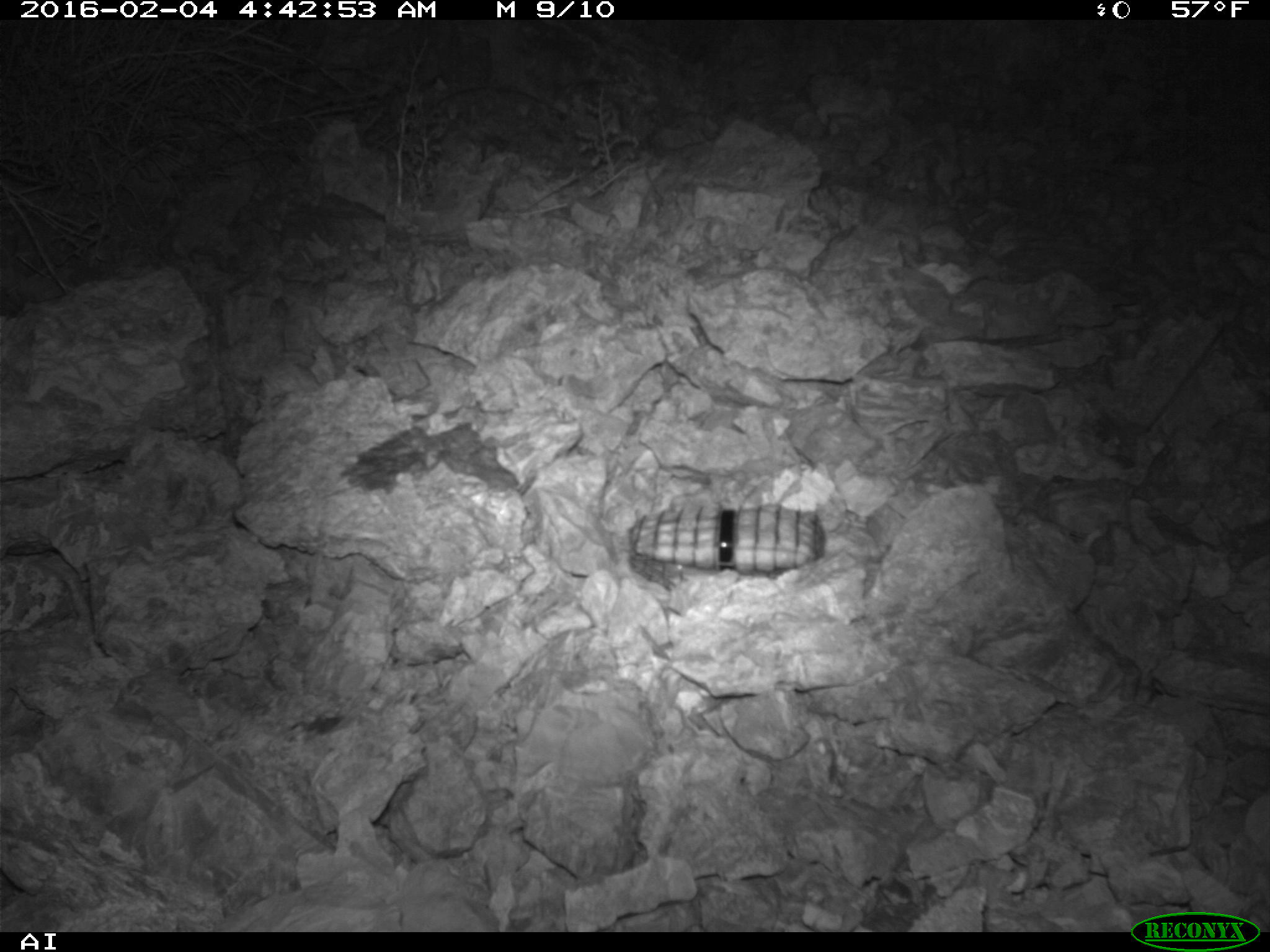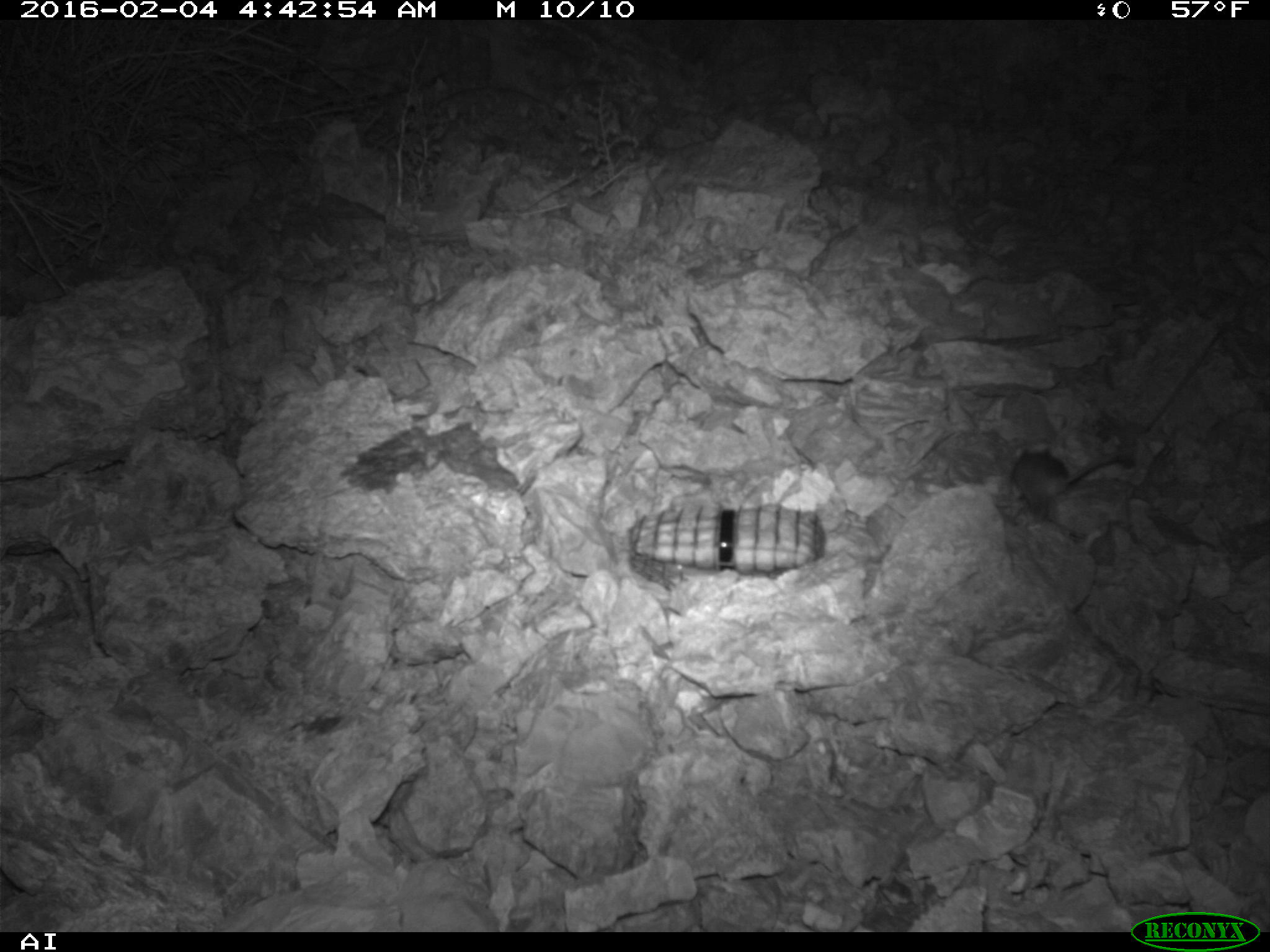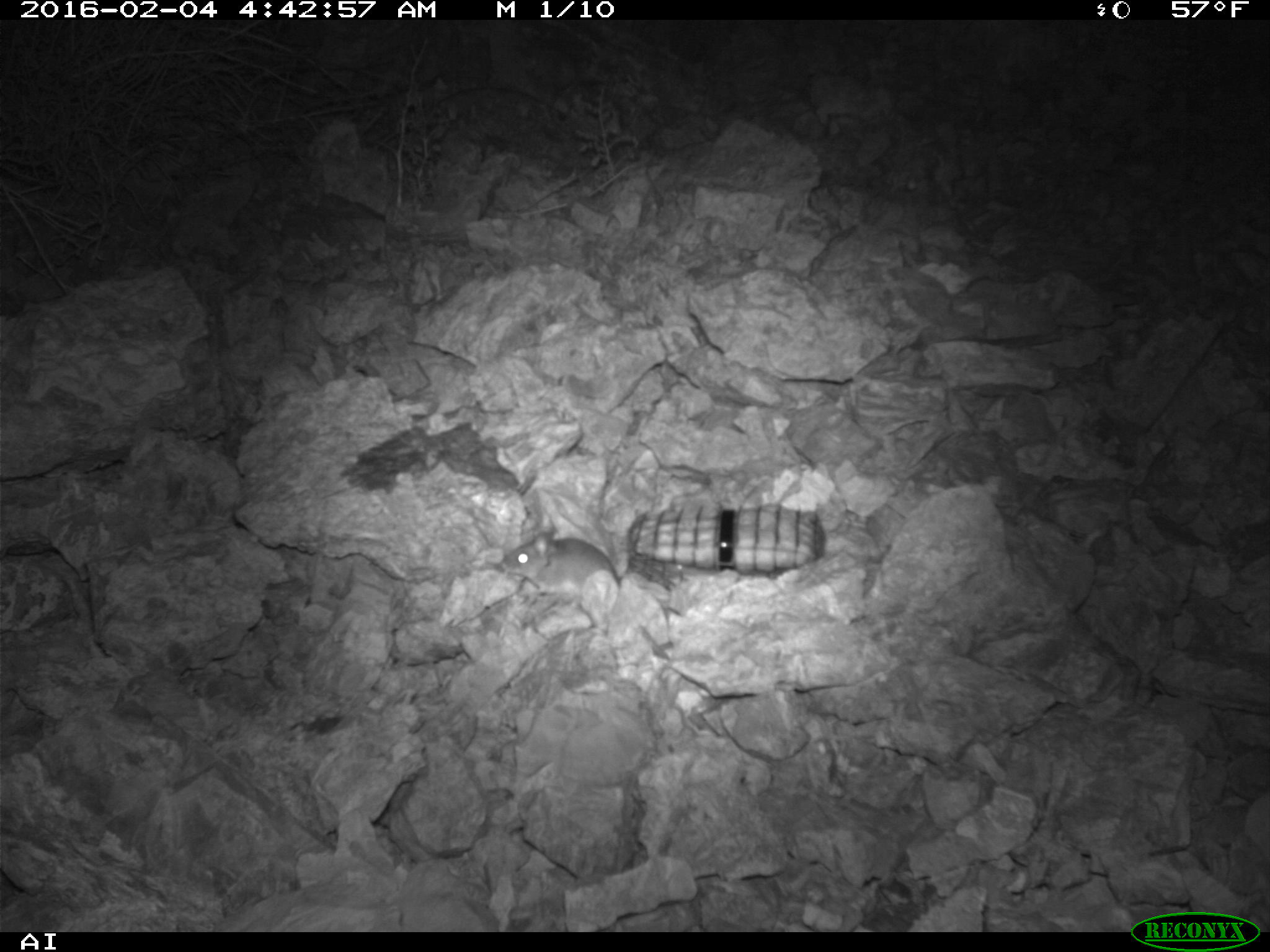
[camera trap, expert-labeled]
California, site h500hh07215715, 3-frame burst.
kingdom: Animalia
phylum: Chordata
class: Mammalia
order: Rodentia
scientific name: Rodentia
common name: rodent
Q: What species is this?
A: Rodent (Rodentia).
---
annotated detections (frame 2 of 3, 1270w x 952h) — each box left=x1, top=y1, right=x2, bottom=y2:
rodent: left=1013, top=447, right=1135, bottom=518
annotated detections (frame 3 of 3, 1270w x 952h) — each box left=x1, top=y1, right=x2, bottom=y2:
rodent: left=500, top=529, right=620, bottom=607